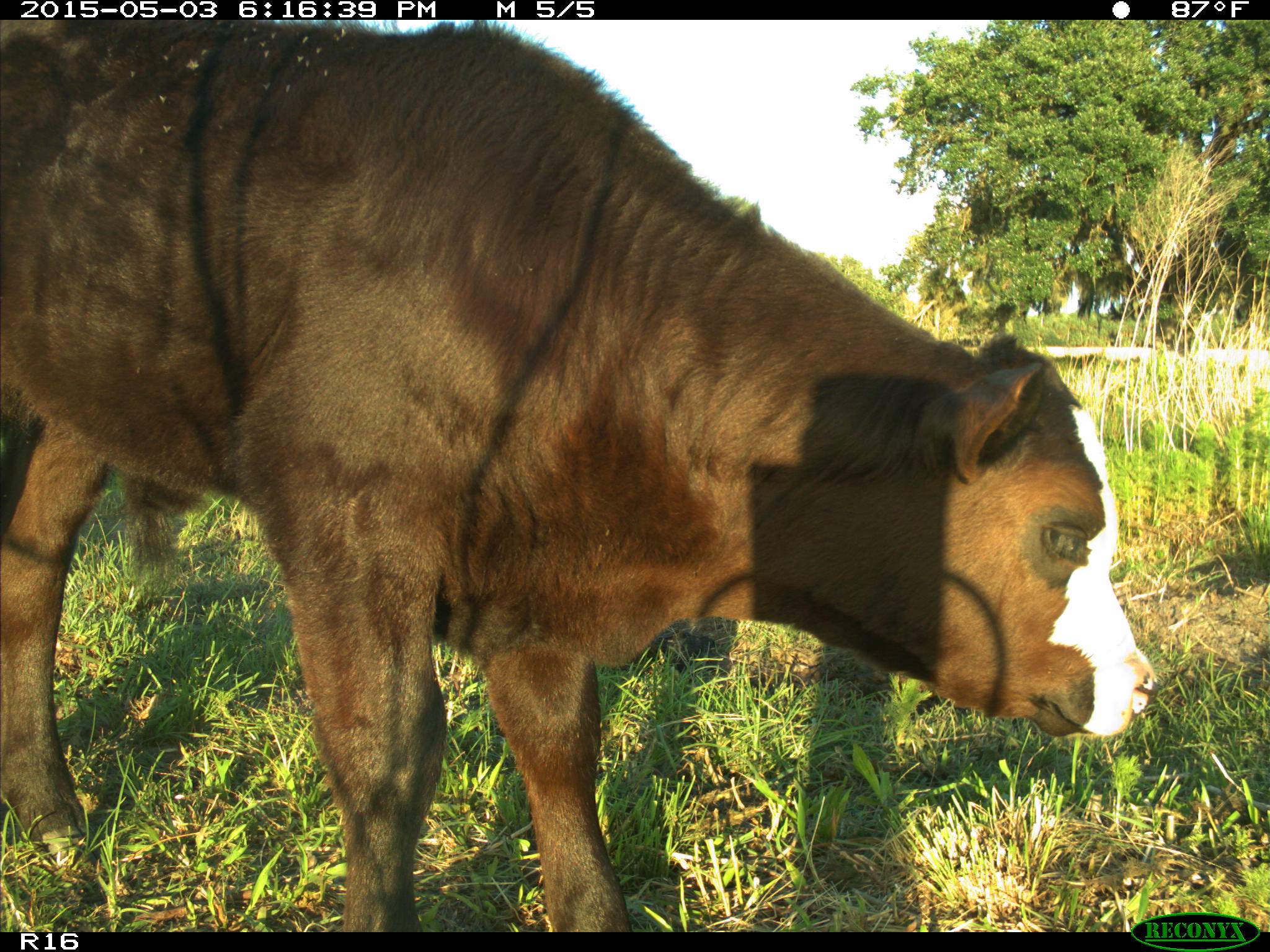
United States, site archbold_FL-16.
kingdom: Animalia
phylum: Chordata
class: Mammalia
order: Artiodactyla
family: Bovidae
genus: Bos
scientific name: Bos taurus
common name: domestic cow